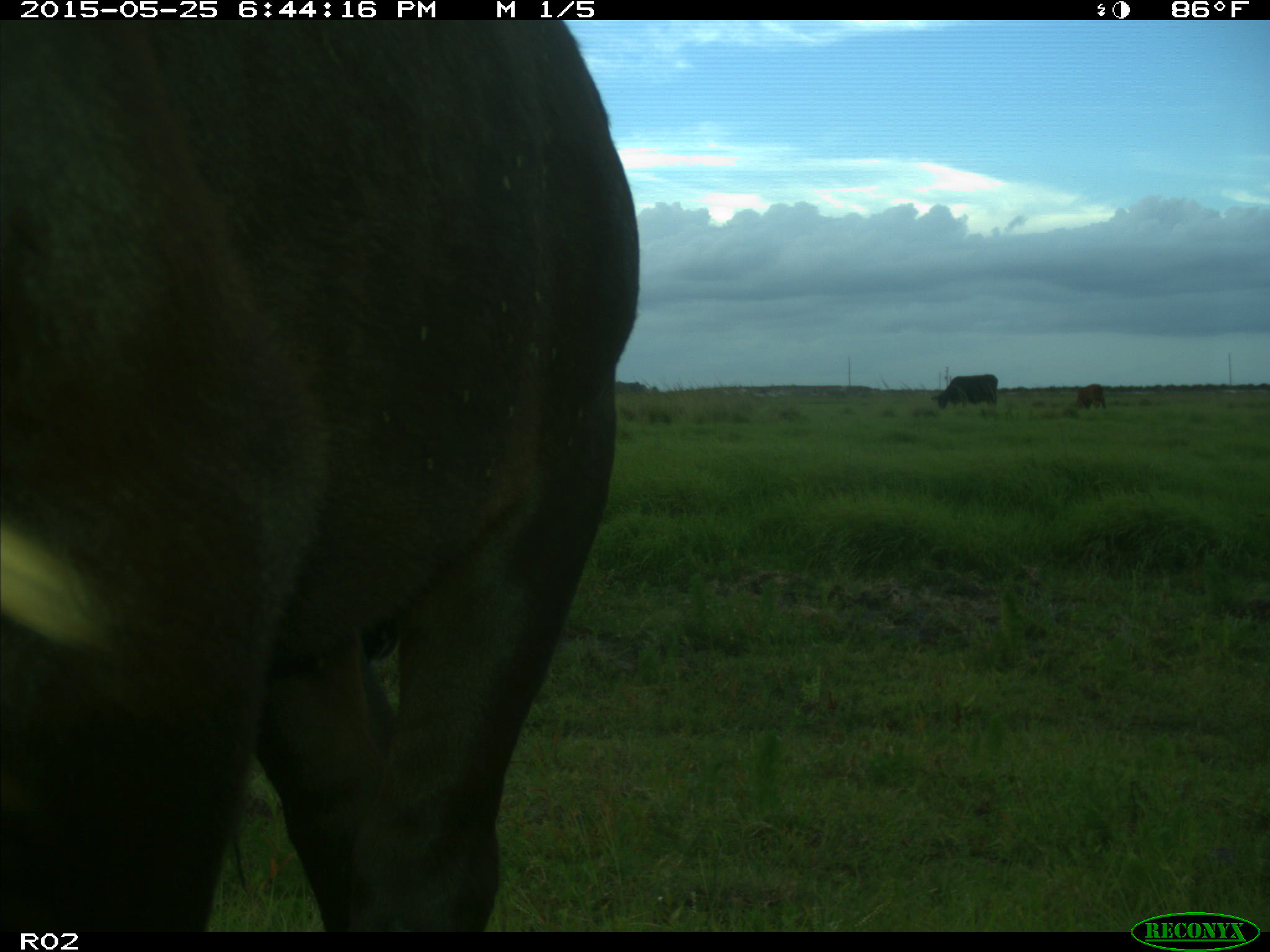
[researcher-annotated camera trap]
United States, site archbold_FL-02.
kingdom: Animalia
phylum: Chordata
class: Mammalia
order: Artiodactyla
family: Bovidae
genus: Bos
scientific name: Bos taurus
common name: domestic cow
Bos taurus (domestic cow).